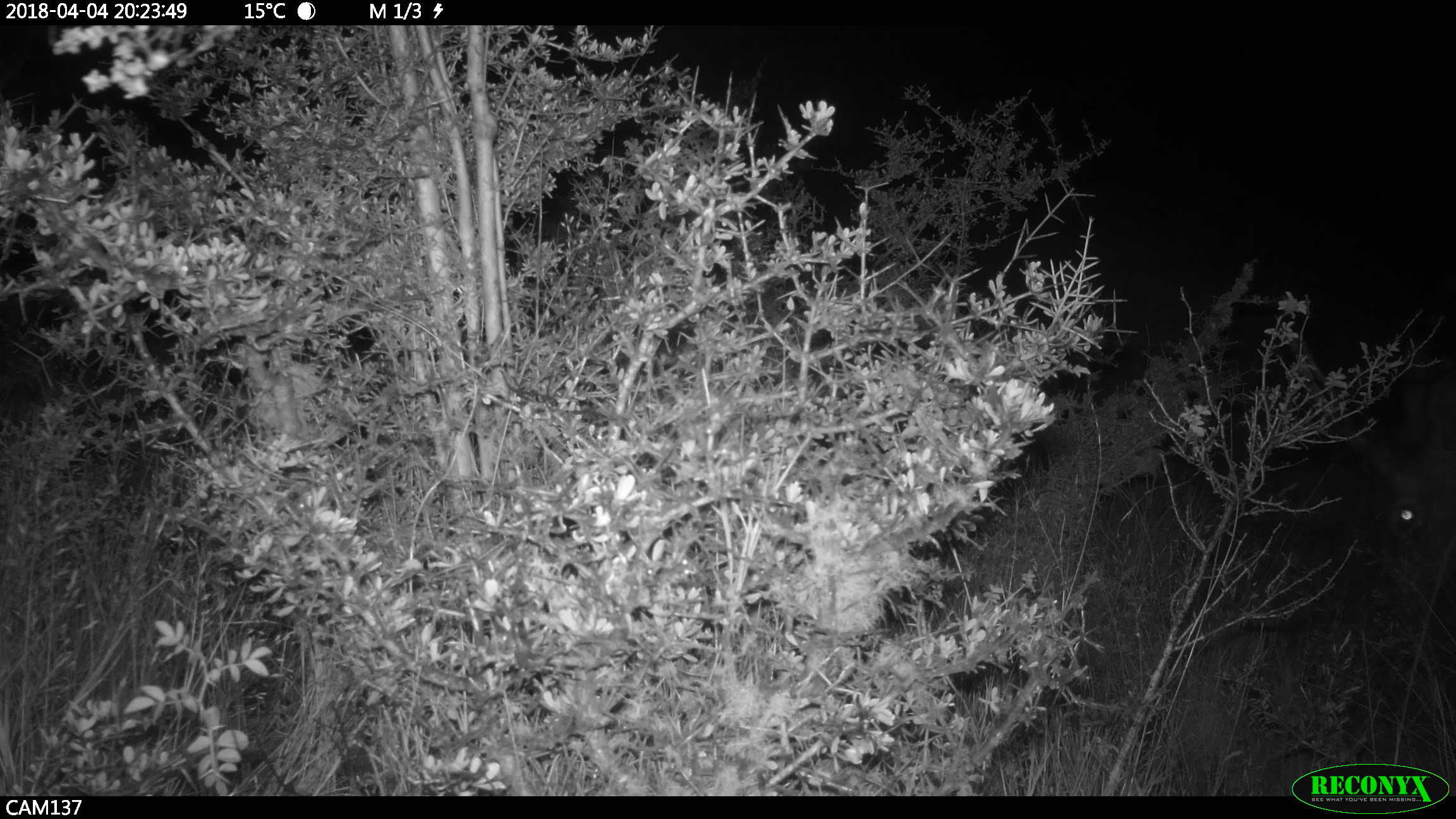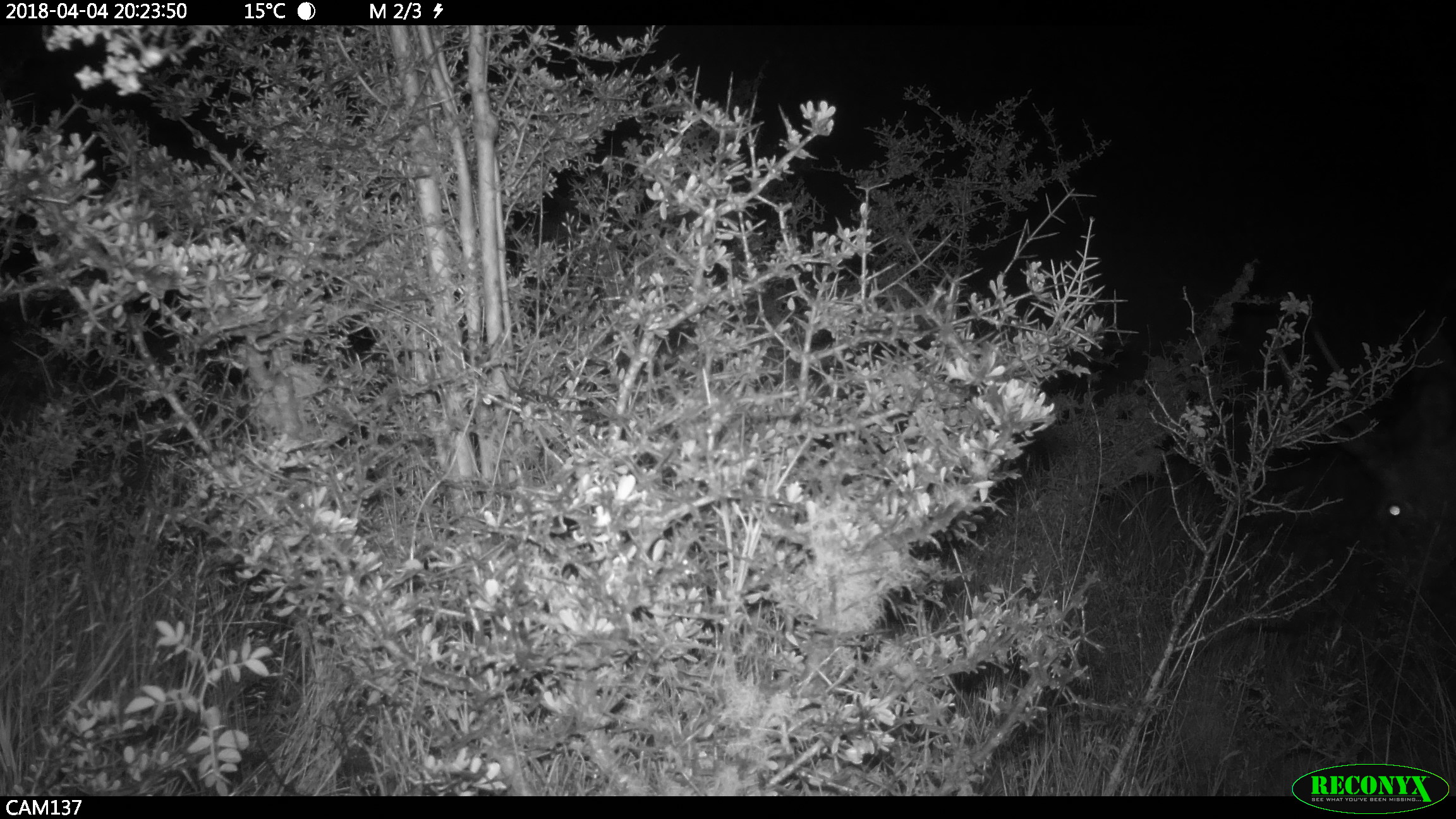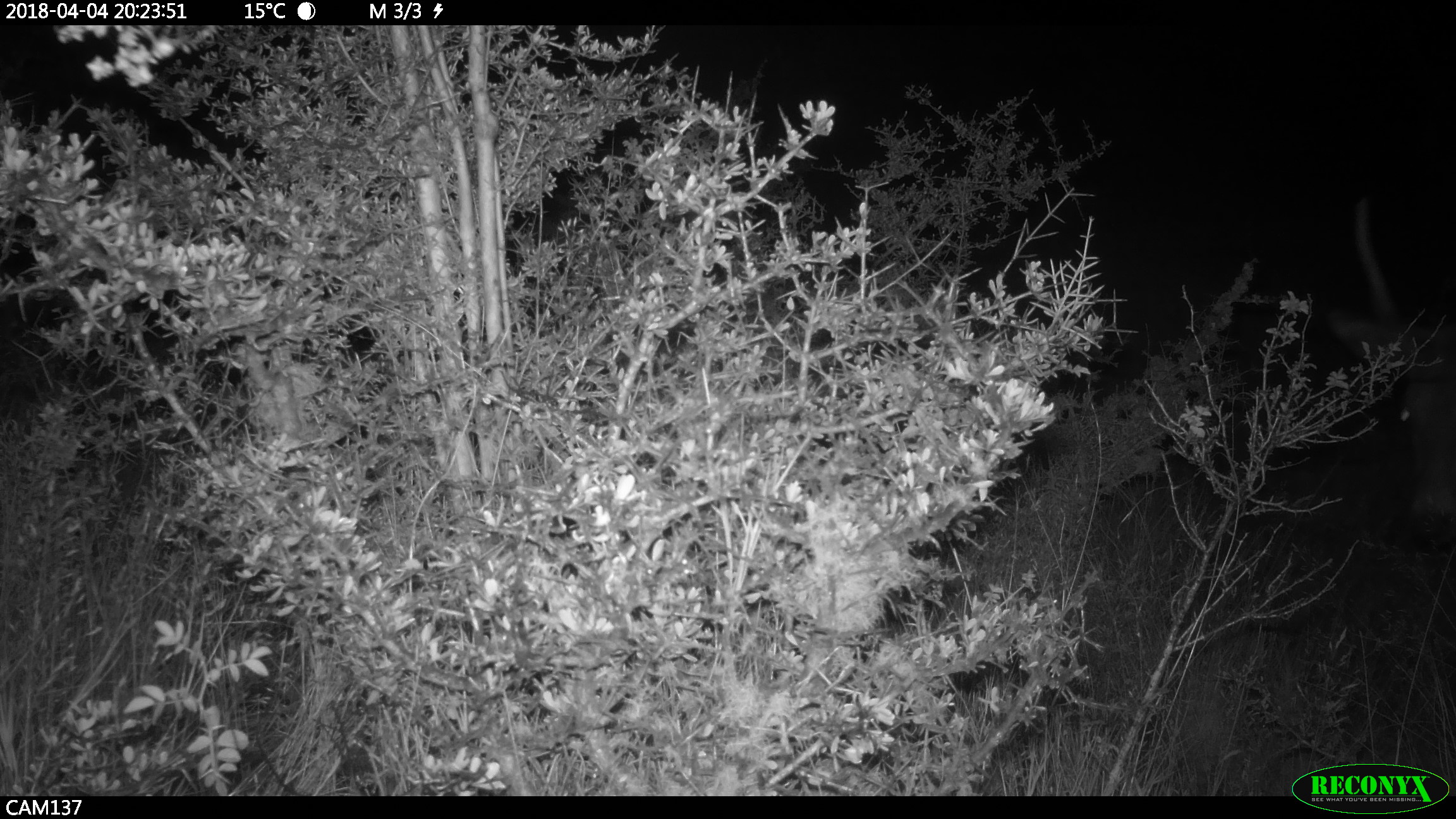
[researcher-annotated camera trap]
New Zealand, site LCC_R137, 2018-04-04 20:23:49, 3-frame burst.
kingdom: Animalia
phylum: Chordata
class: Mammalia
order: Artiodactyla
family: Cervidae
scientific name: Cervidae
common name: deer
Deer (Cervidae).